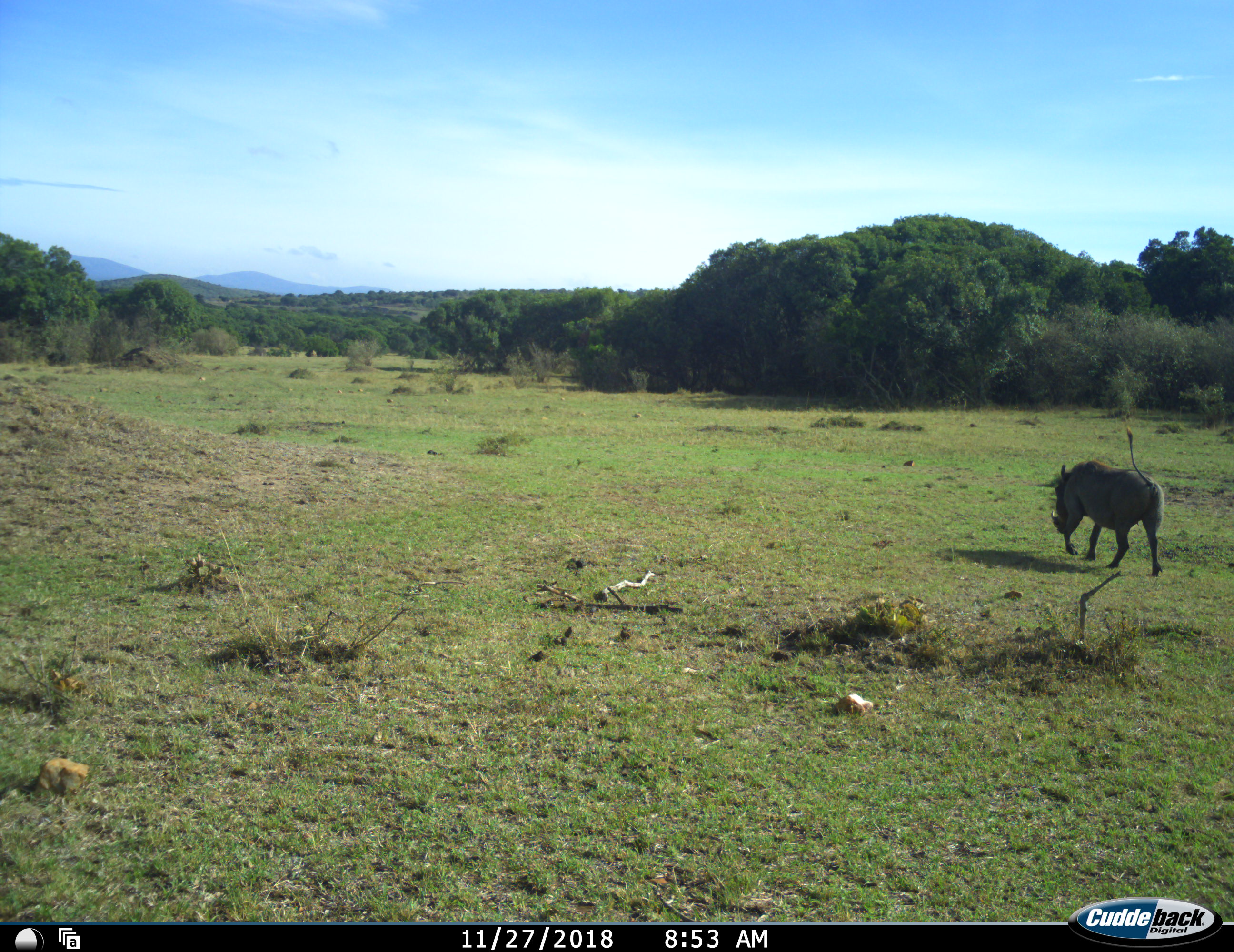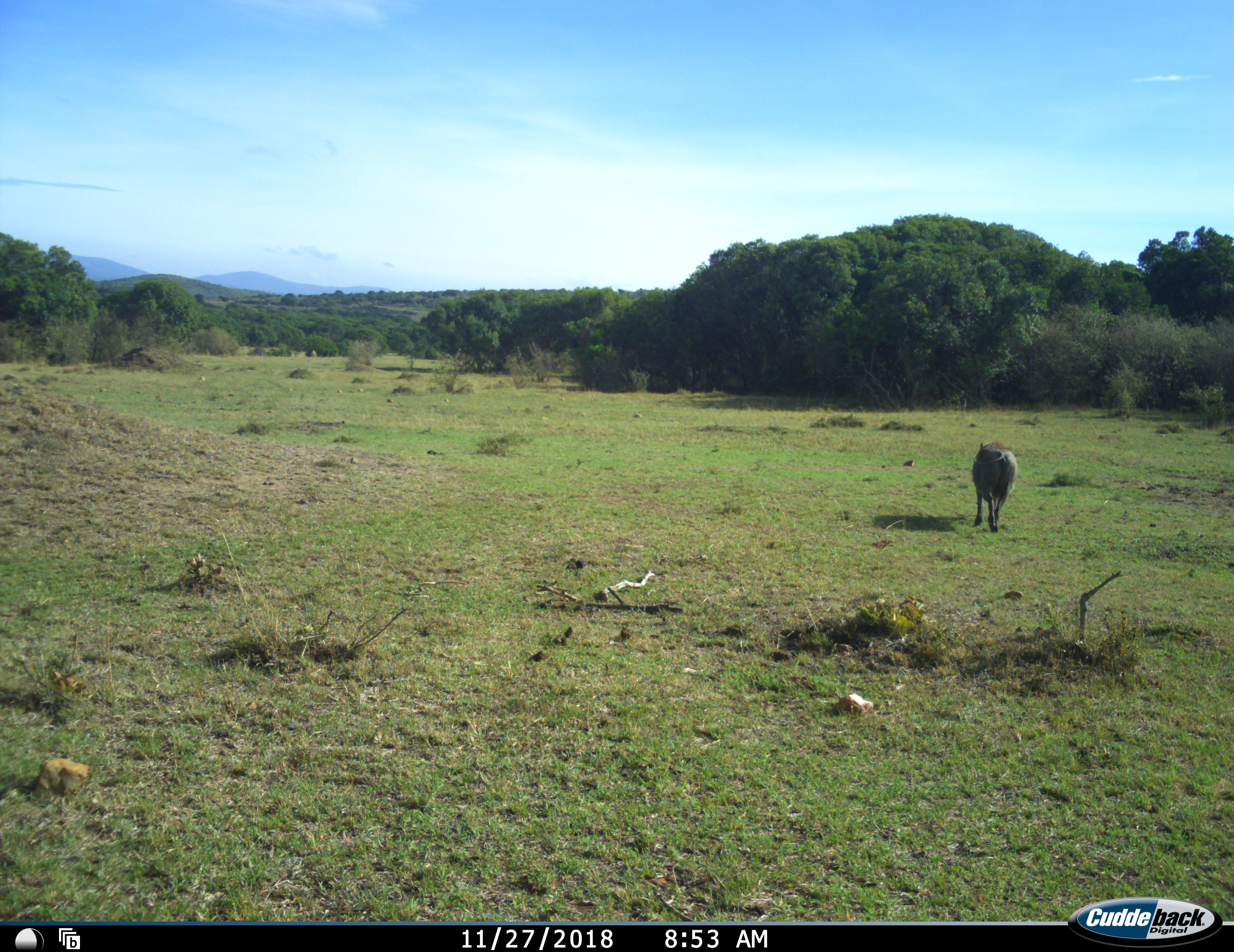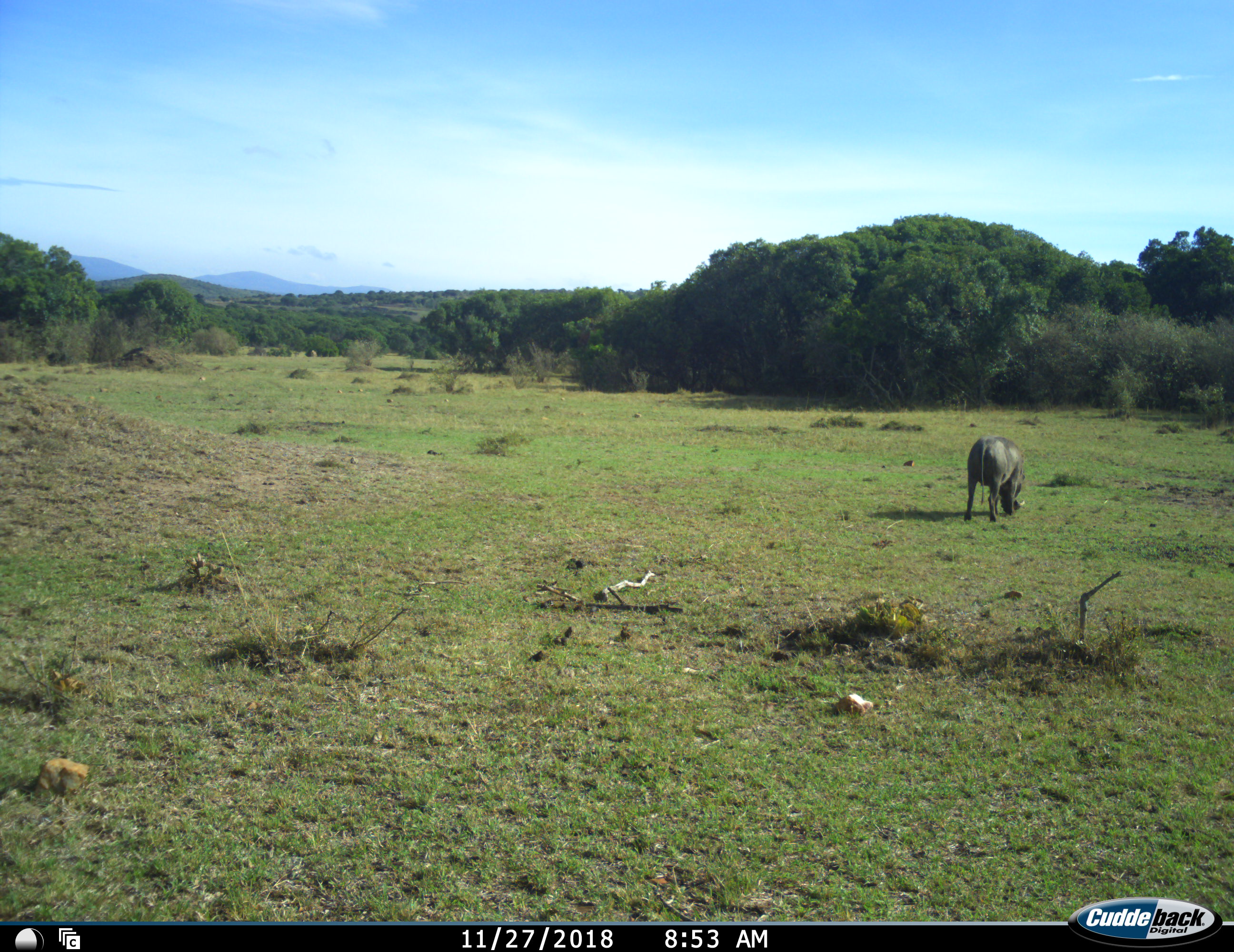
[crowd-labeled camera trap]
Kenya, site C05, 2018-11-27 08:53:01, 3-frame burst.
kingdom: Animalia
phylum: Chordata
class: Mammalia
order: Artiodactyla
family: Suidae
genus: Phacochoerus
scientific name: Phacochoerus africanus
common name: warthog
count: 1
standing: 10%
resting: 0%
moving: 90%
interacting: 0%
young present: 0%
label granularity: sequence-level